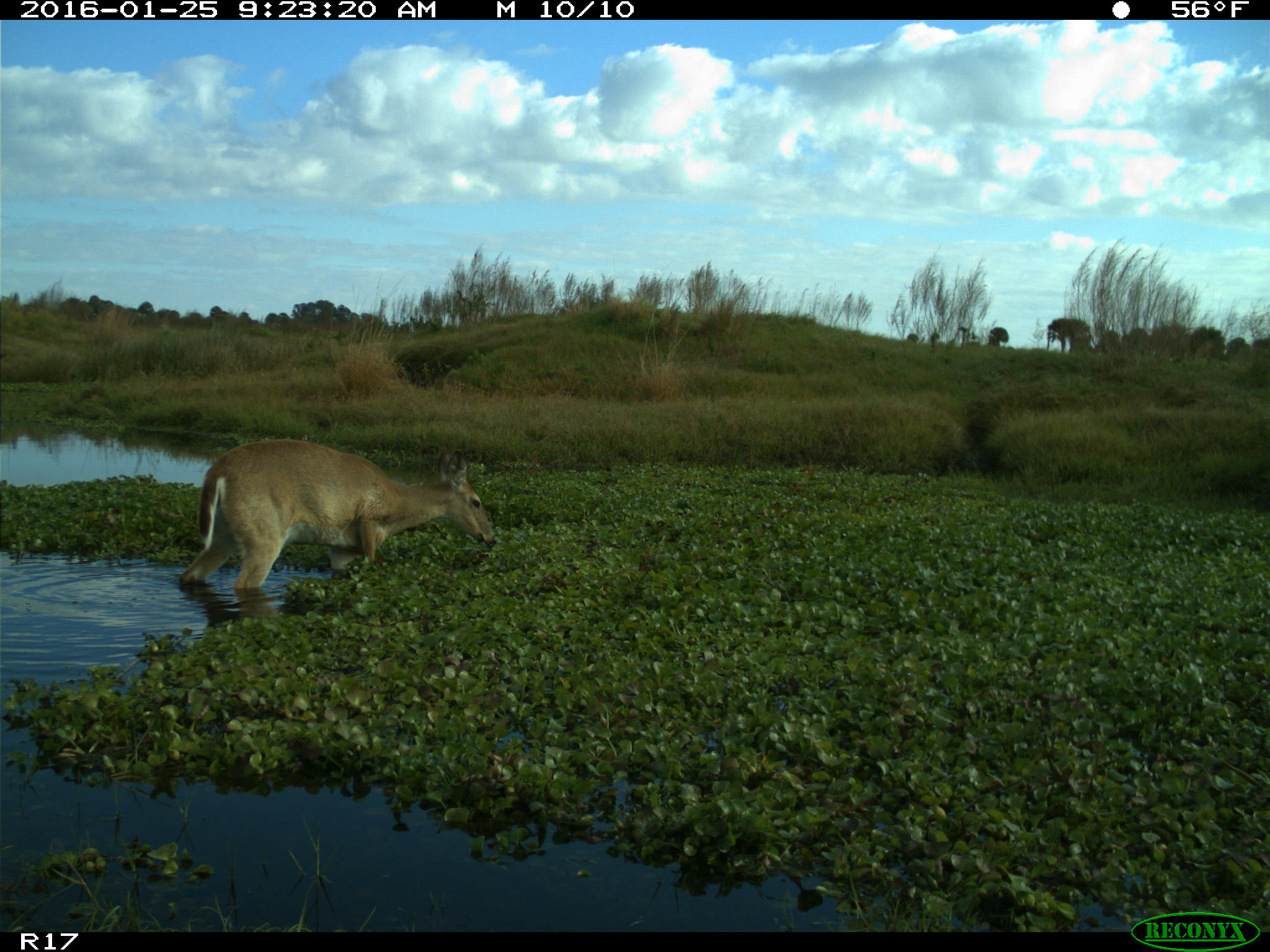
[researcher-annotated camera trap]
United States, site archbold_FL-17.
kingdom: Animalia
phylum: Chordata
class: Mammalia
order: Artiodactyla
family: Cervidae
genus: Odocoileus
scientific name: Odocoileus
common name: deer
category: unidentified deer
Unidentified deer (deer) (Odocoileus).